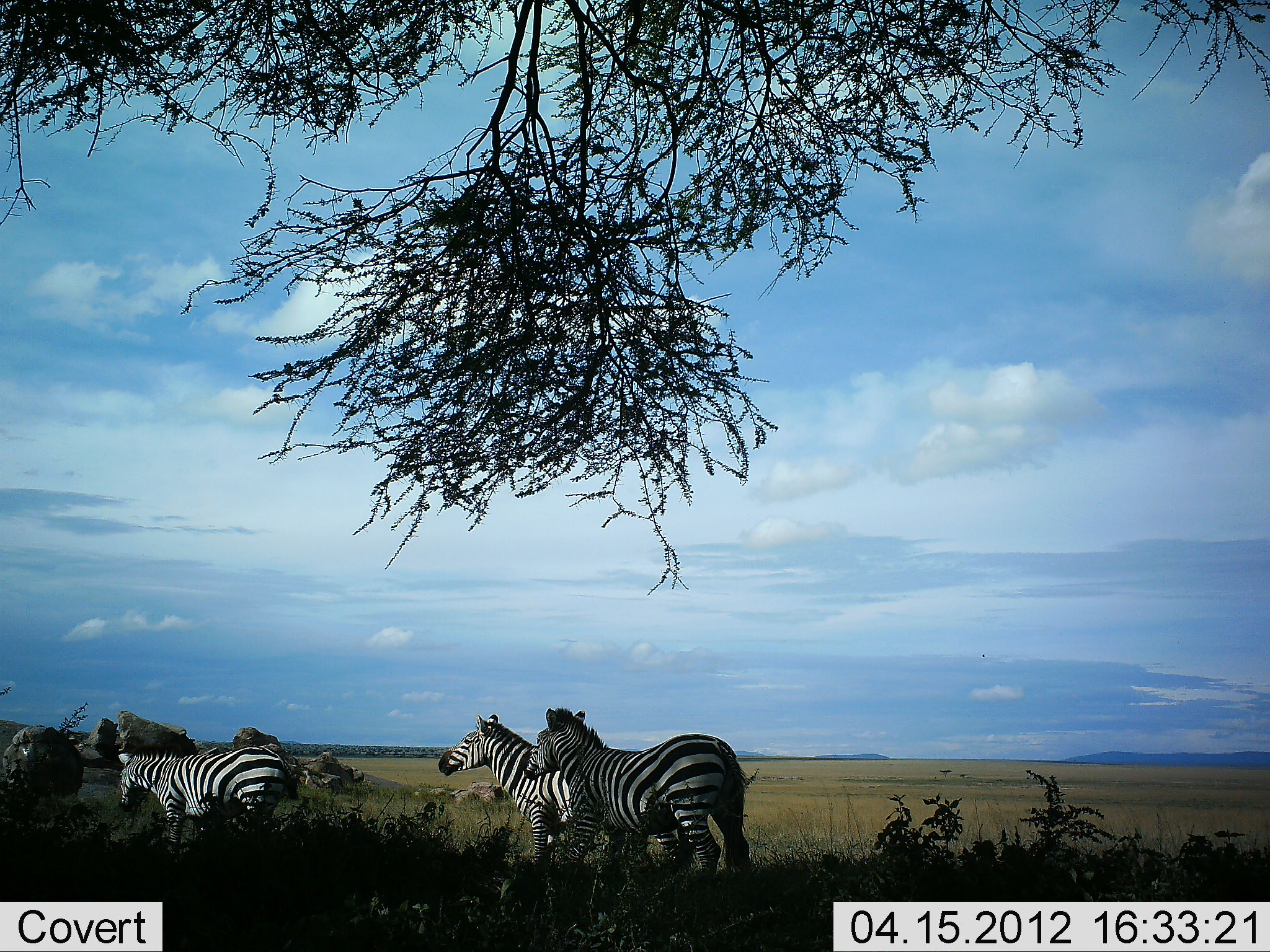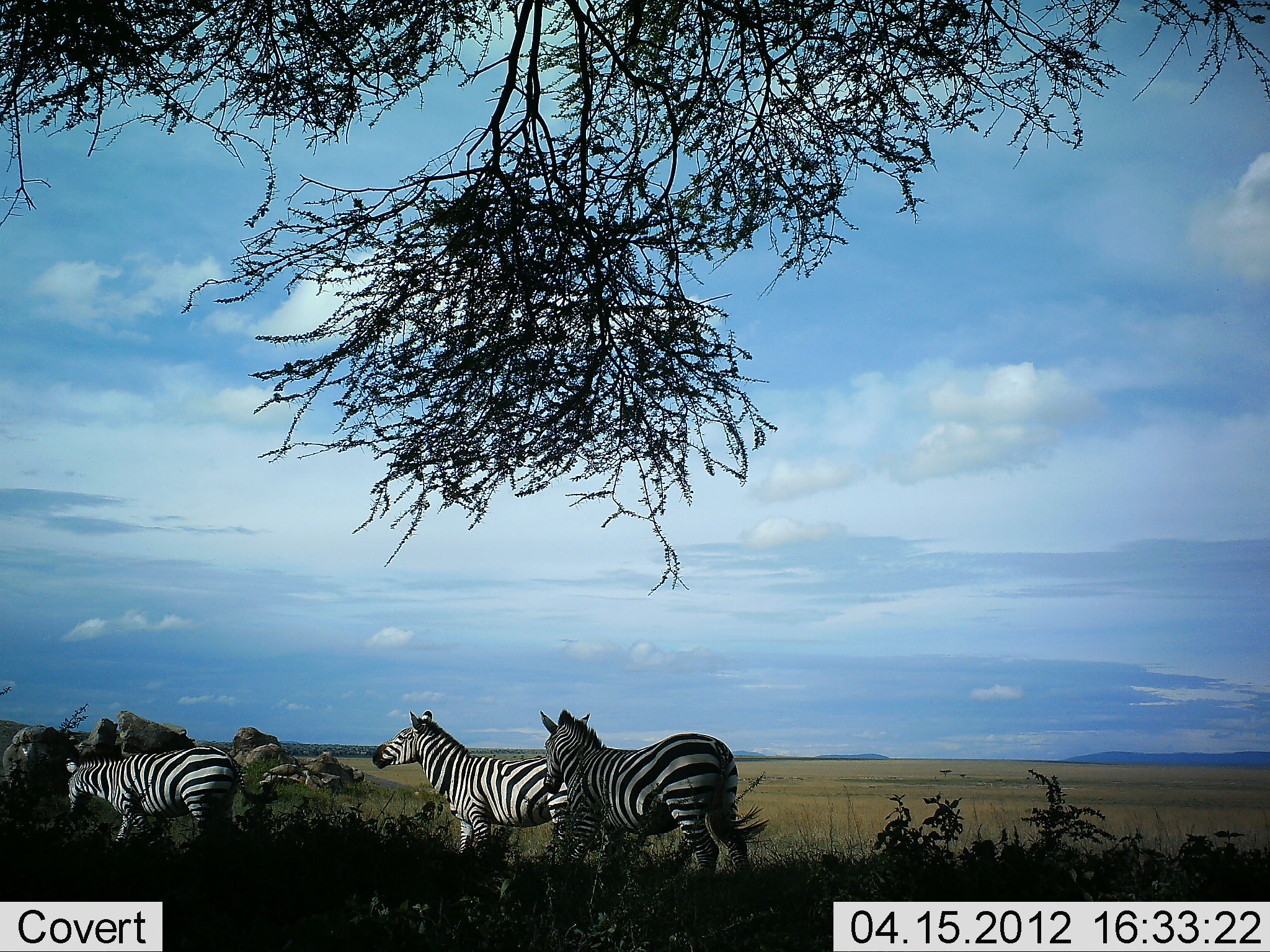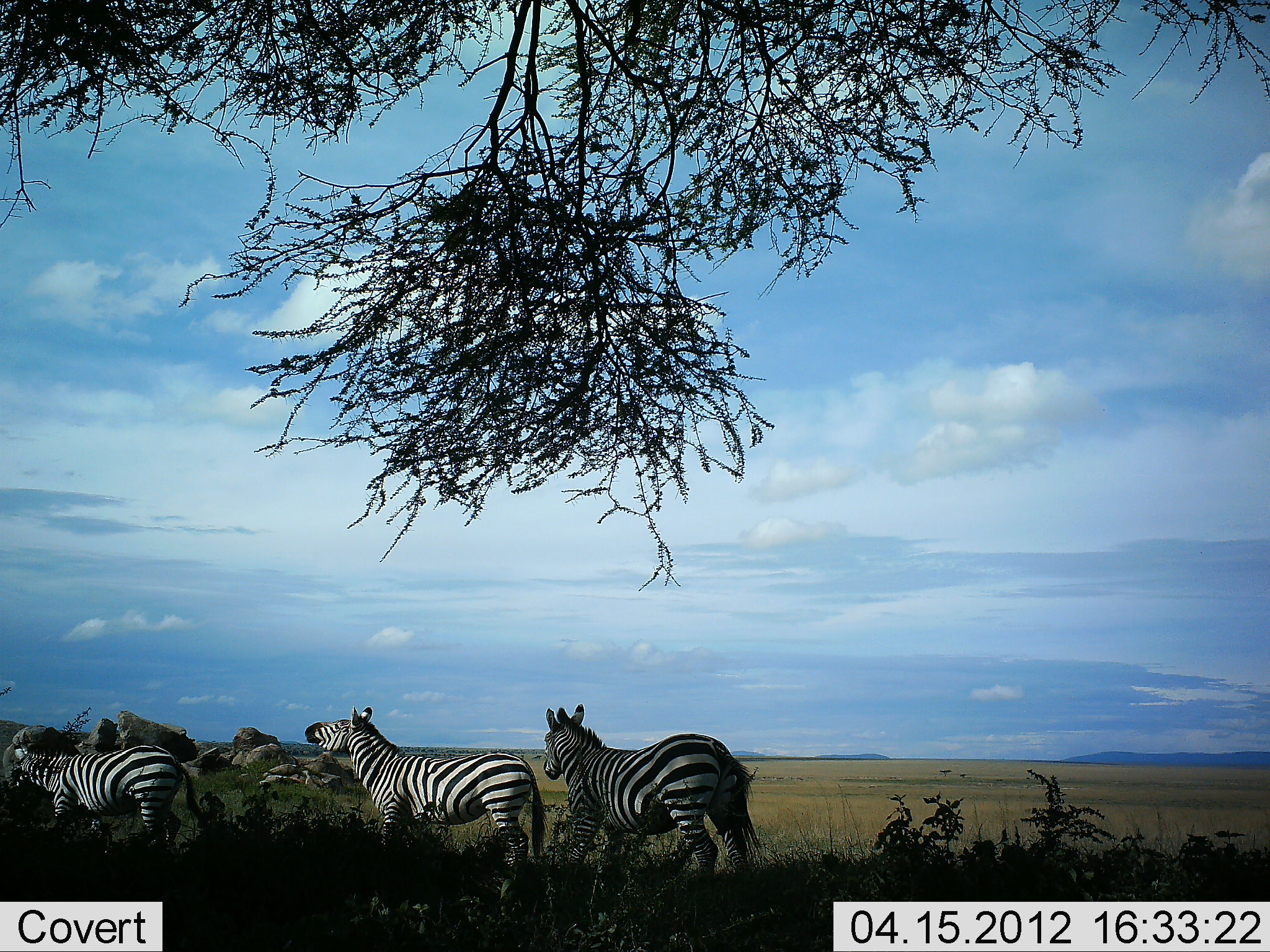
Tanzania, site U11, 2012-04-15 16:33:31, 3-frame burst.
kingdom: Animalia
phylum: Chordata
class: Mammalia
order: Perissodactyla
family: Equidae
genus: Equus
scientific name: Equus quagga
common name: plains zebra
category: zebra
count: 3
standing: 33%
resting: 10%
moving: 81%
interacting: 10%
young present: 0%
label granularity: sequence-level